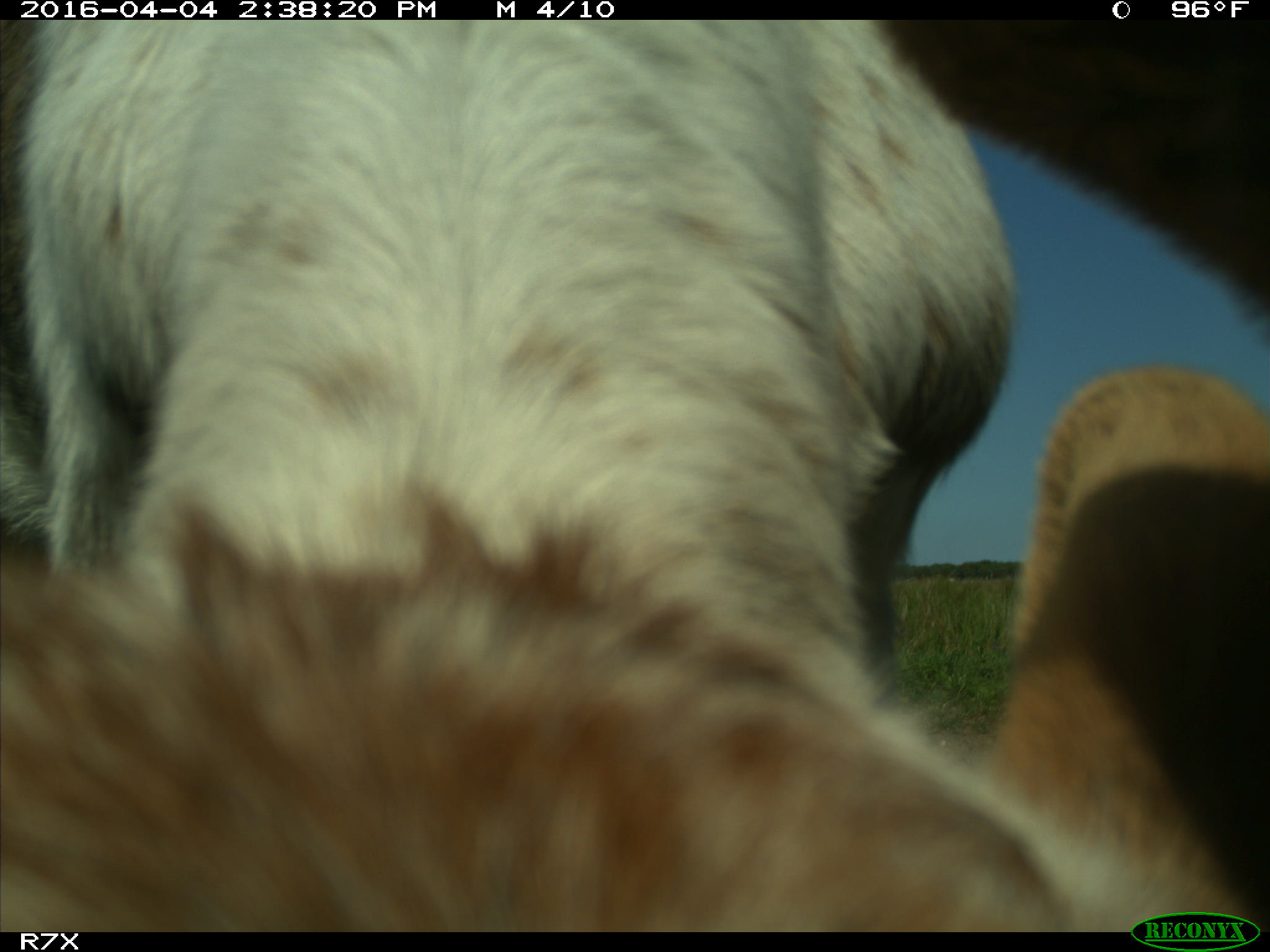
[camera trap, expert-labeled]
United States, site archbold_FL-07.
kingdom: Animalia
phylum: Chordata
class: Mammalia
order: Artiodactyla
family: Bovidae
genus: Bos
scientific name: Bos taurus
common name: domestic cow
Bos taurus (domestic cow).